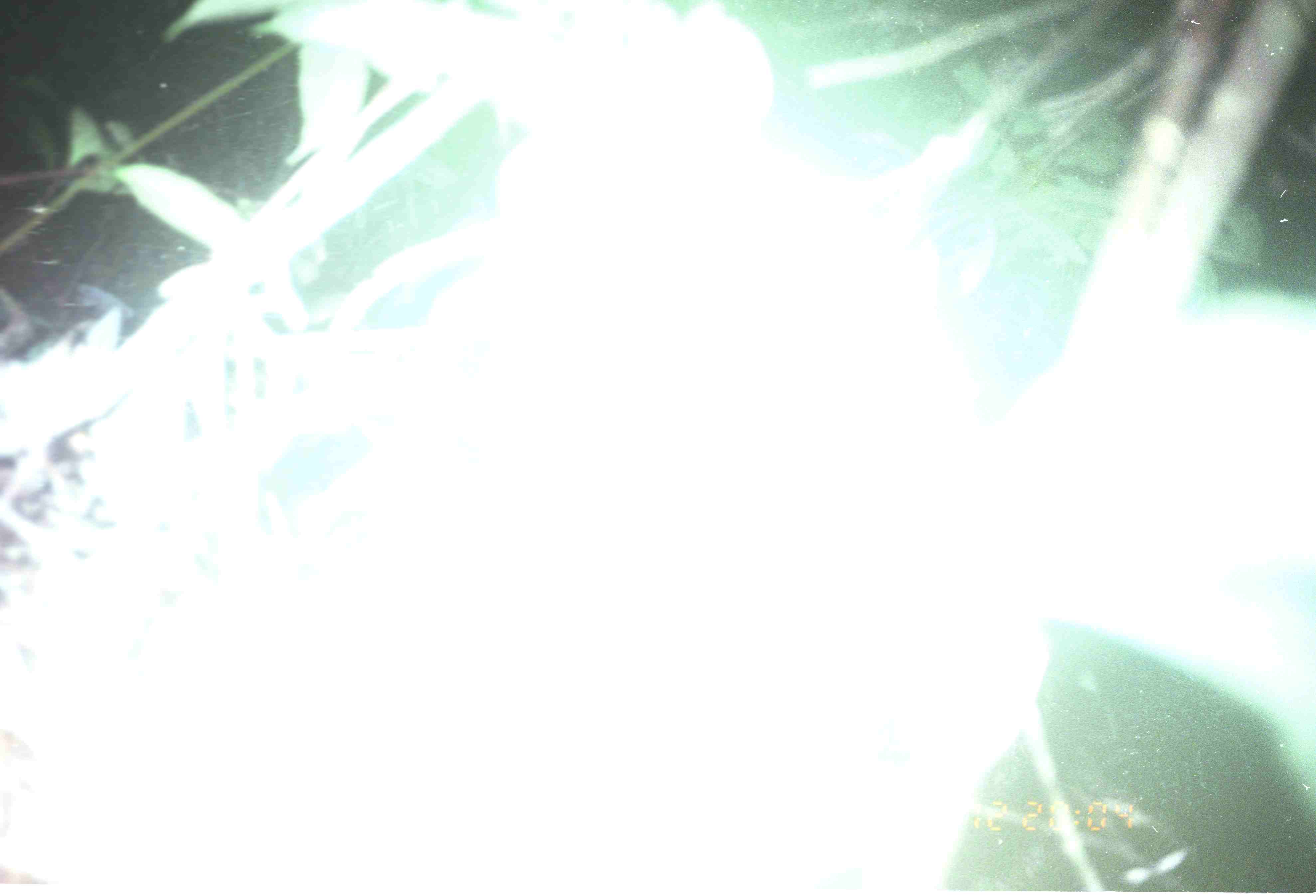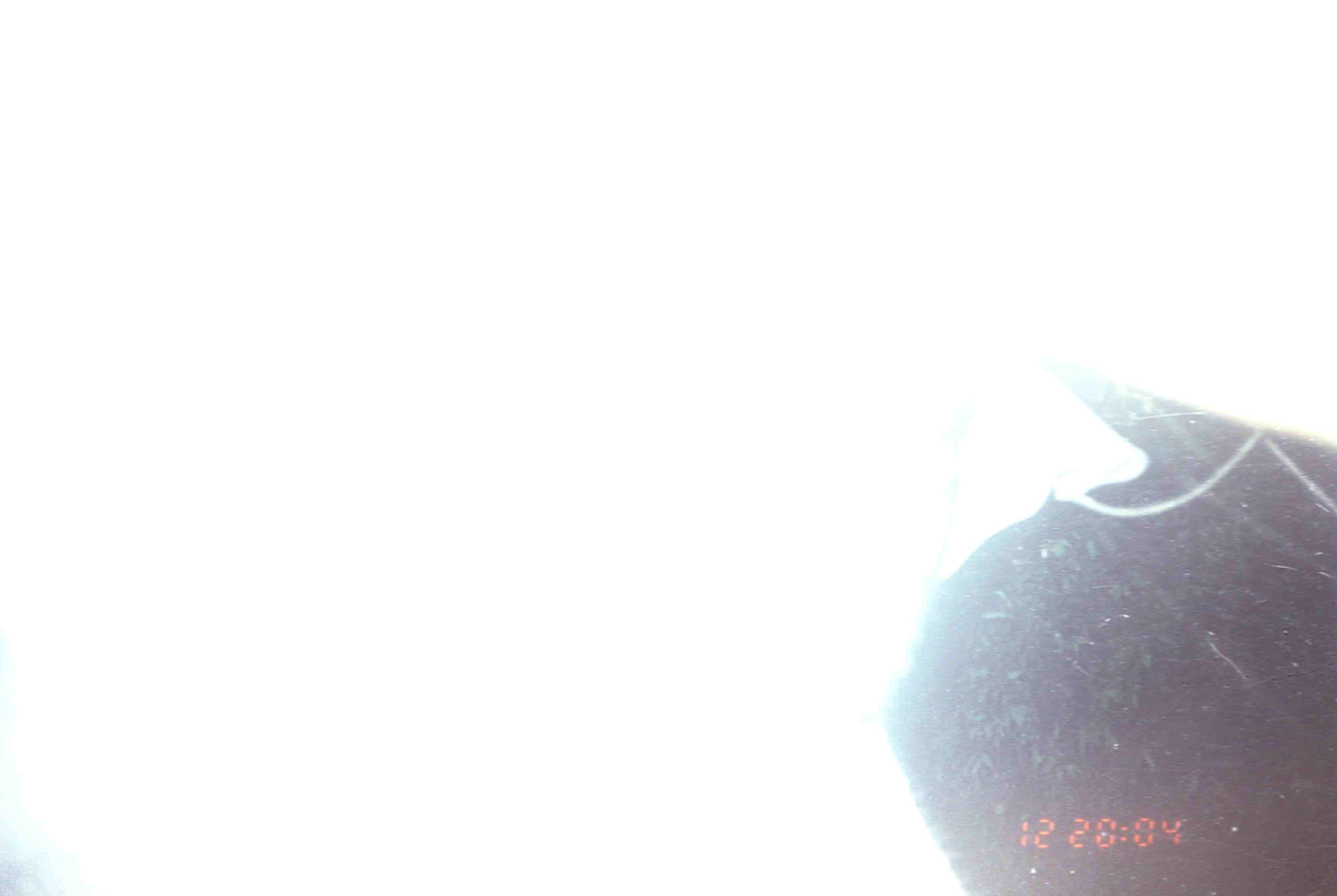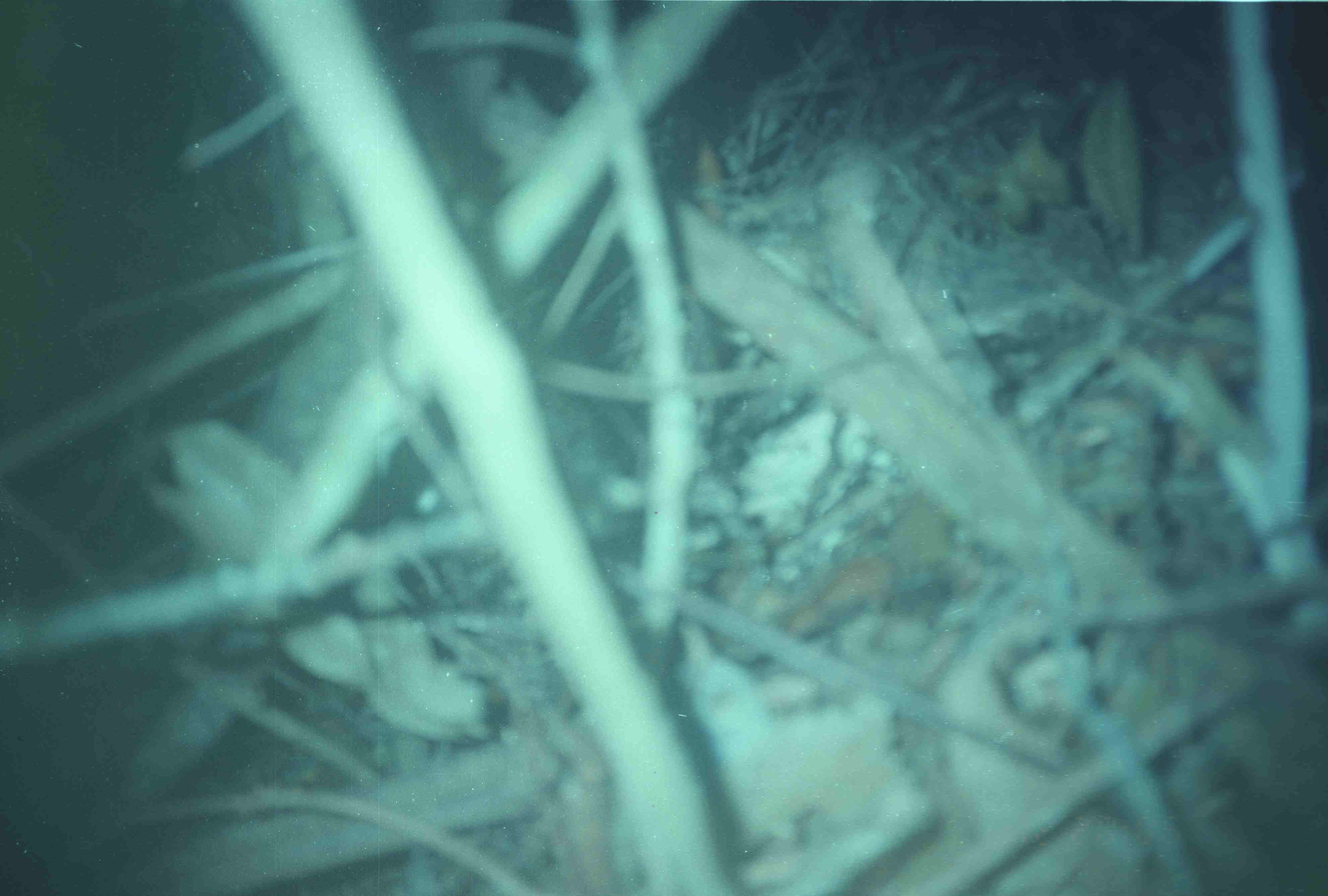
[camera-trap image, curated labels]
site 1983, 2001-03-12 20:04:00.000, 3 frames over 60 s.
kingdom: Animalia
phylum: Chordata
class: Mammalia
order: Proboscidea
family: Elephantidae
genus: Elephas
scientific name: Elephas maximus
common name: asian elephant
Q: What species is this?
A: Elephas maximus (asian elephant).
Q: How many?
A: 1.